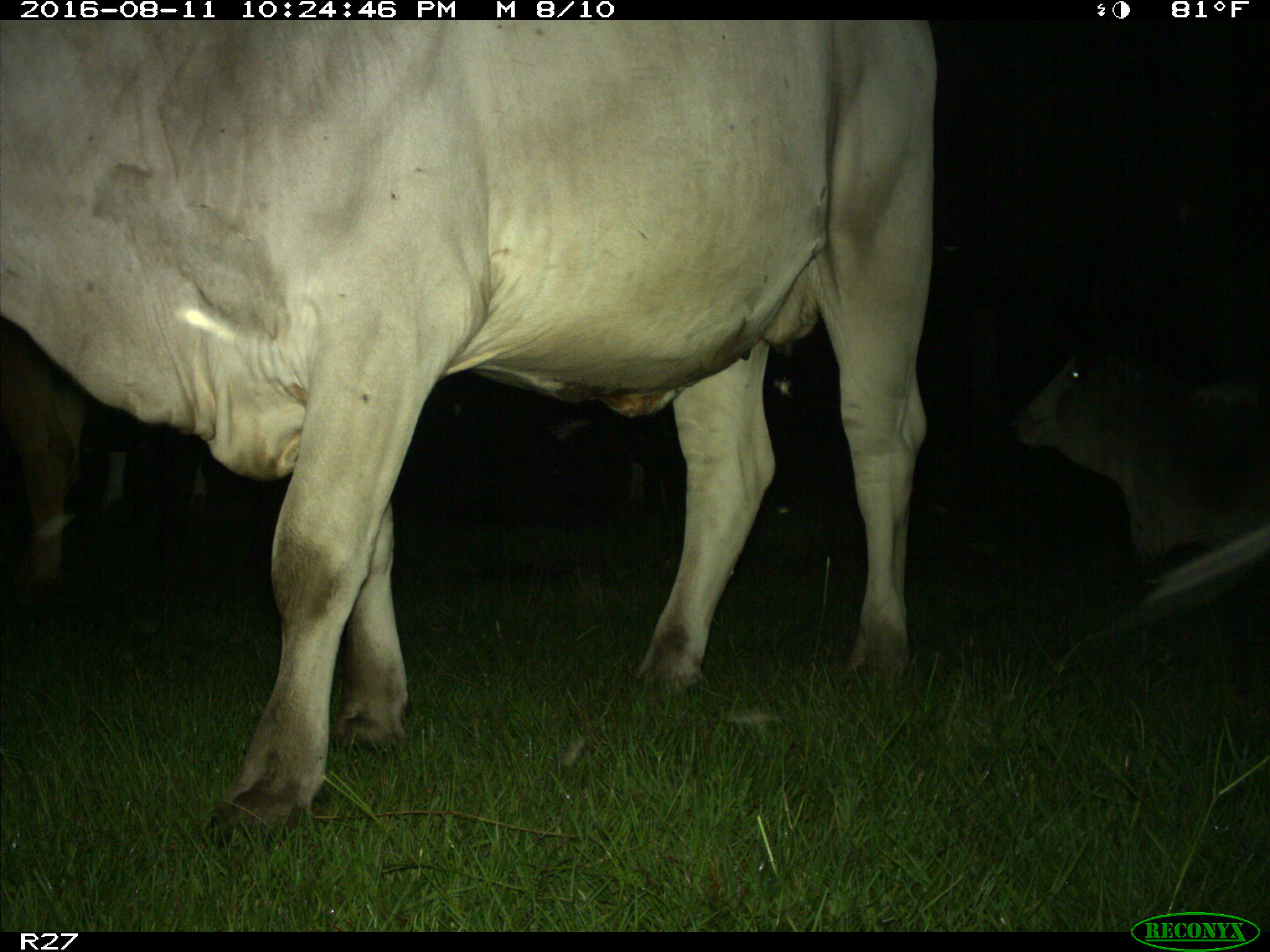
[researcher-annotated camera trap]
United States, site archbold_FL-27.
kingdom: Animalia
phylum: Chordata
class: Mammalia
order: Artiodactyla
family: Bovidae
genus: Bos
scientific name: Bos taurus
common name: domestic cow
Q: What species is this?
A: Bos taurus (domestic cow).